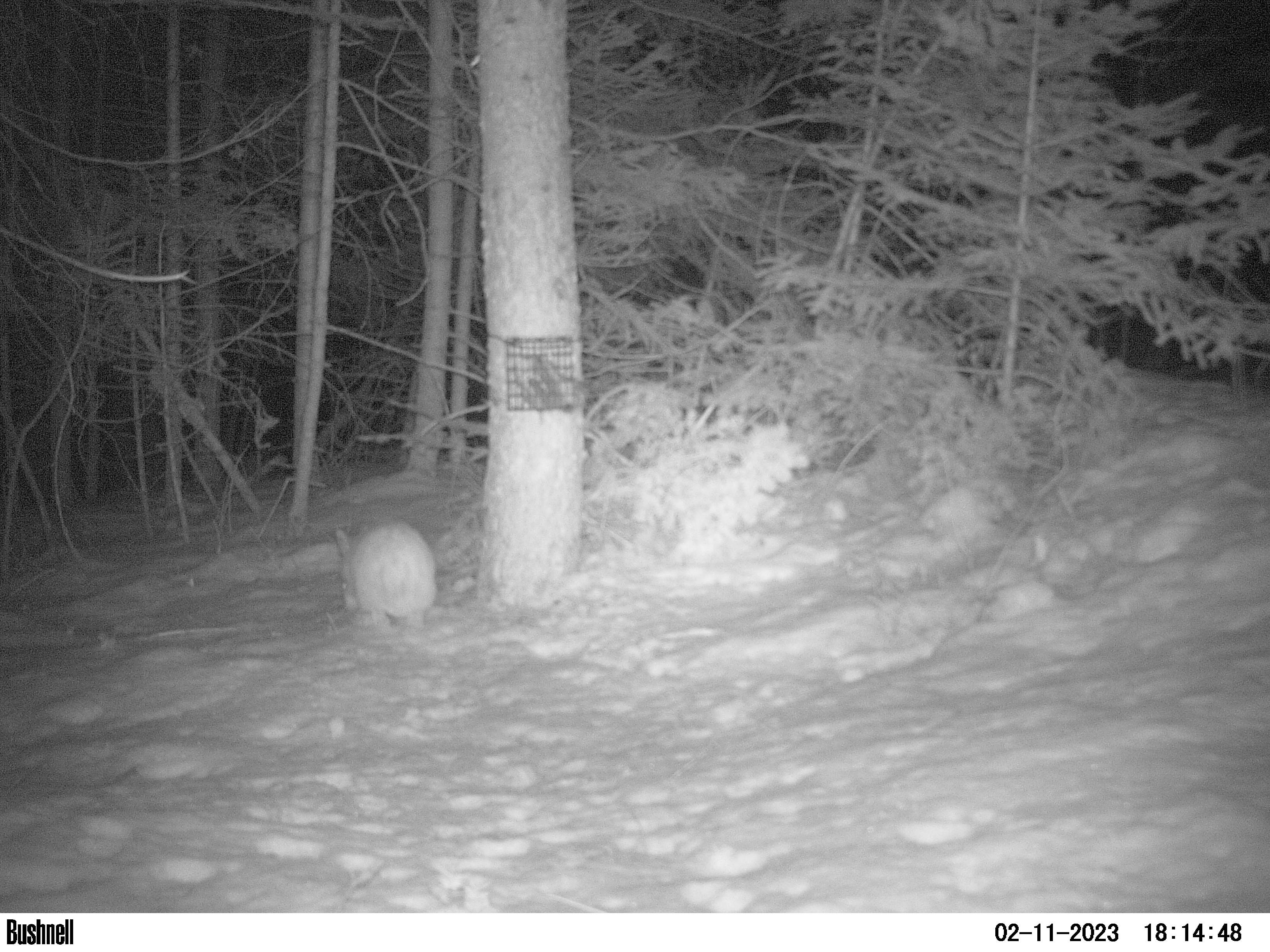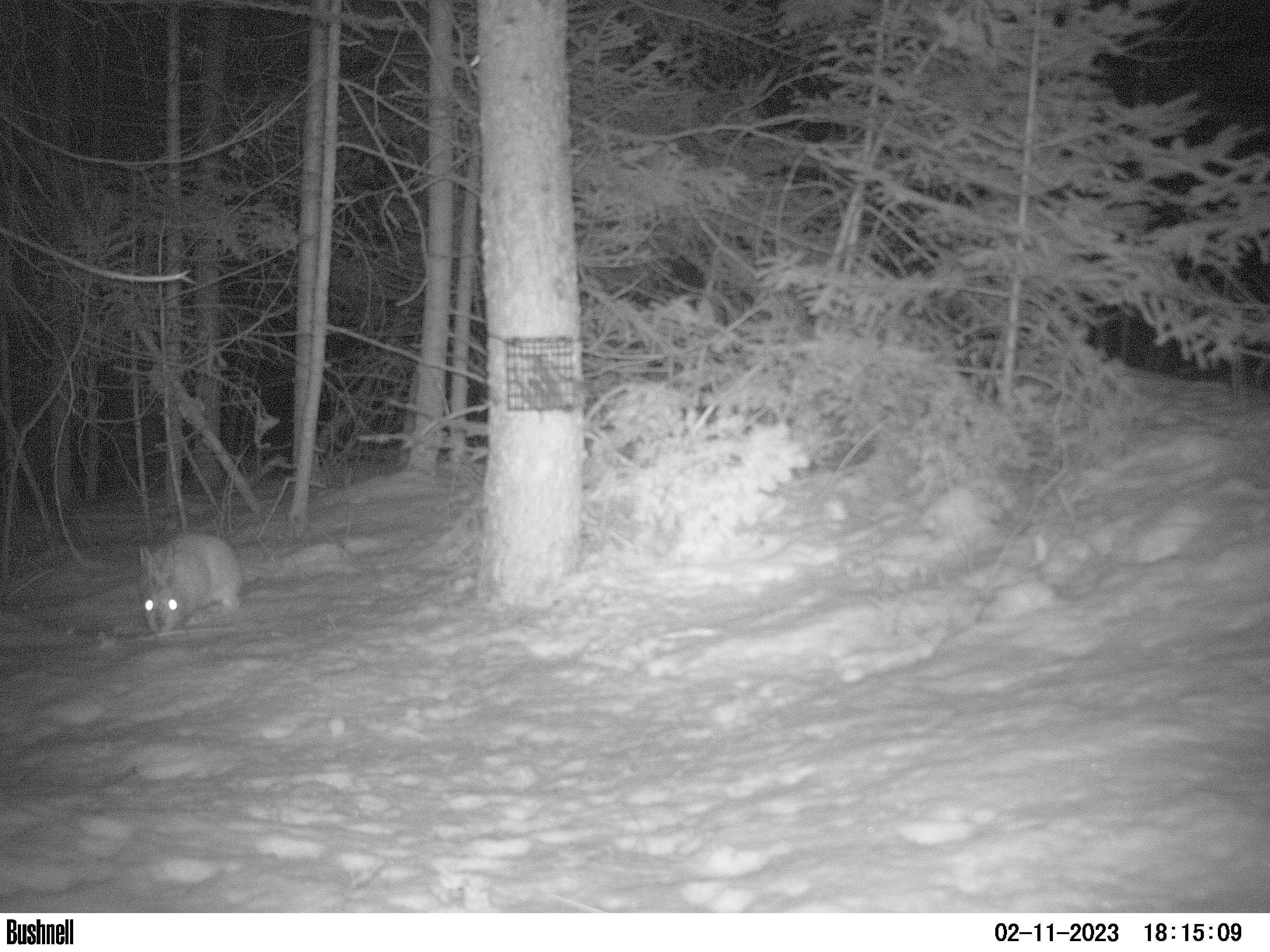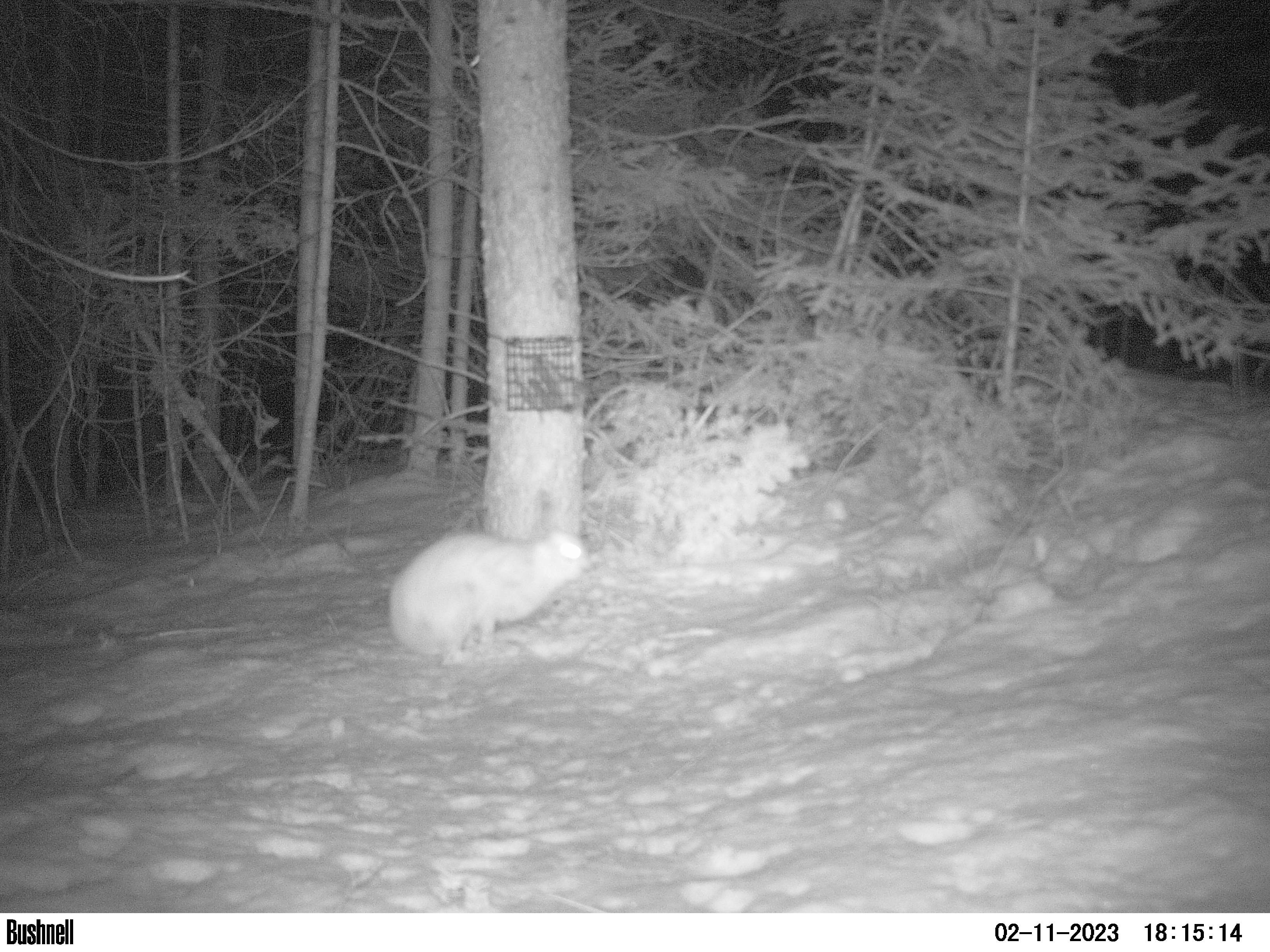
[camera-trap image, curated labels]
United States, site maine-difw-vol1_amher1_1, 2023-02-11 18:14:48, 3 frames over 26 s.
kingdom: Animalia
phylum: Chordata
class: Mammalia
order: Lagomorpha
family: Leporidae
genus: Lepus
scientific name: Lepus americanus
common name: snowshoe hare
Snowshoe hare (Lepus americanus).